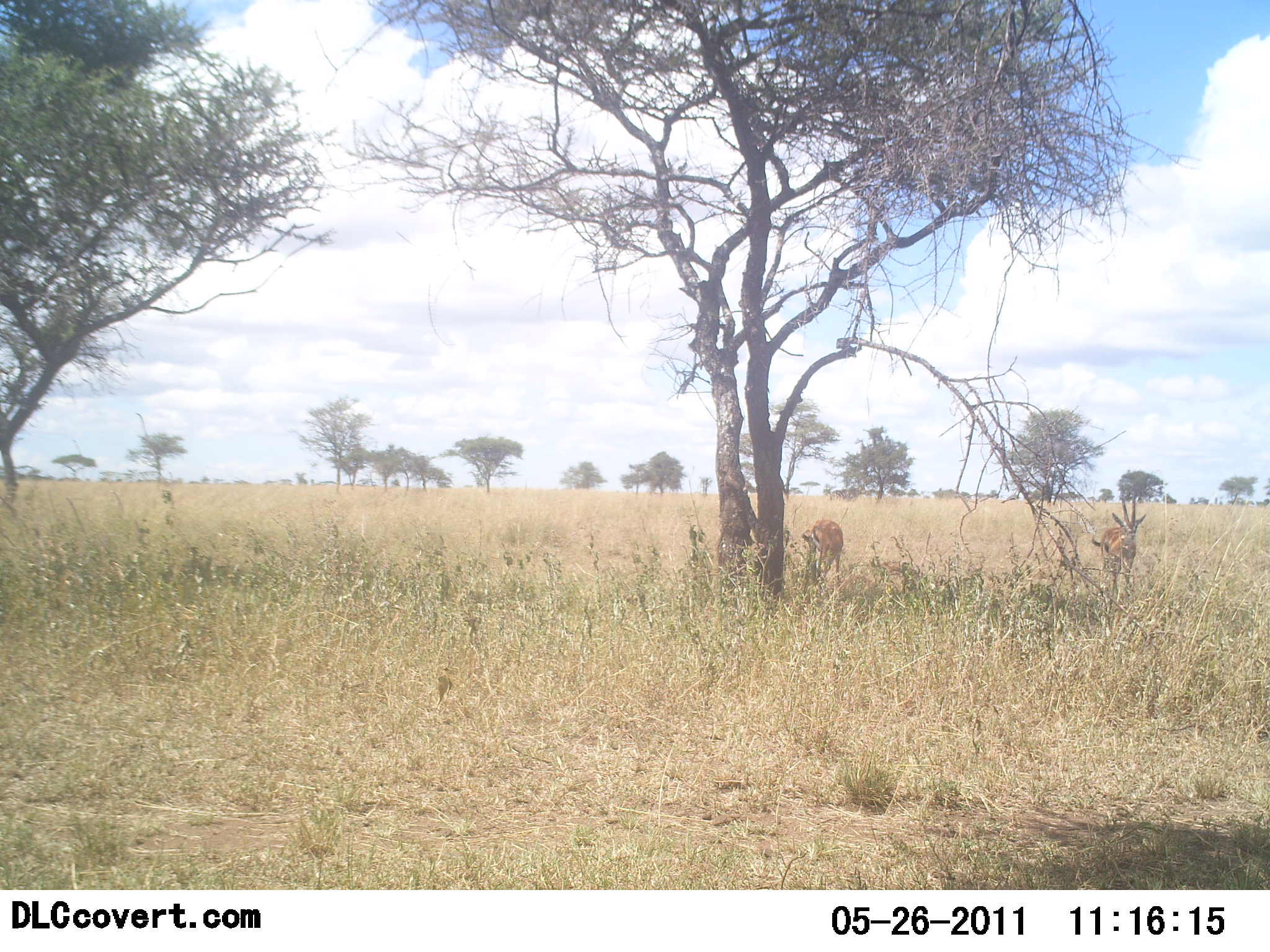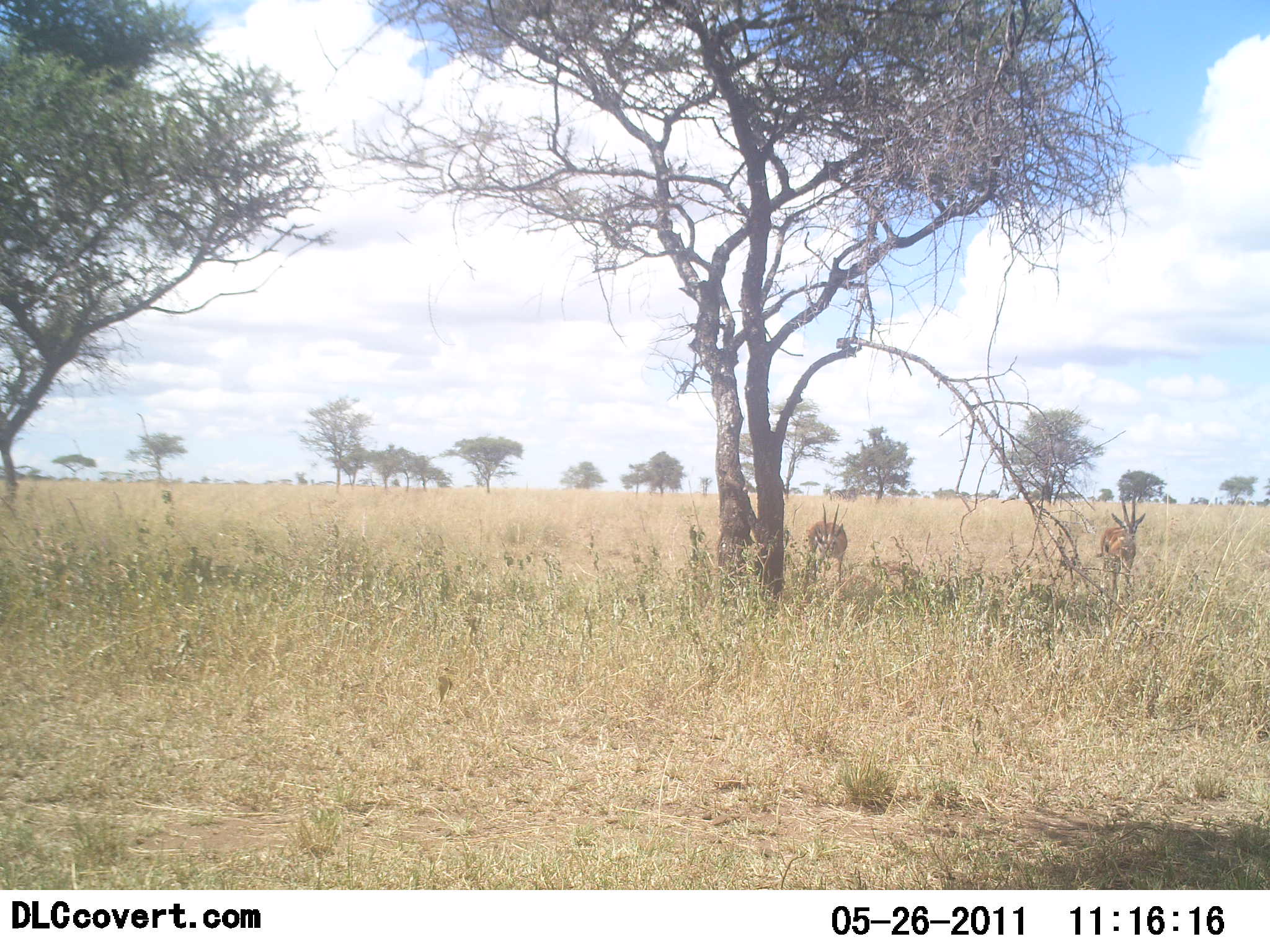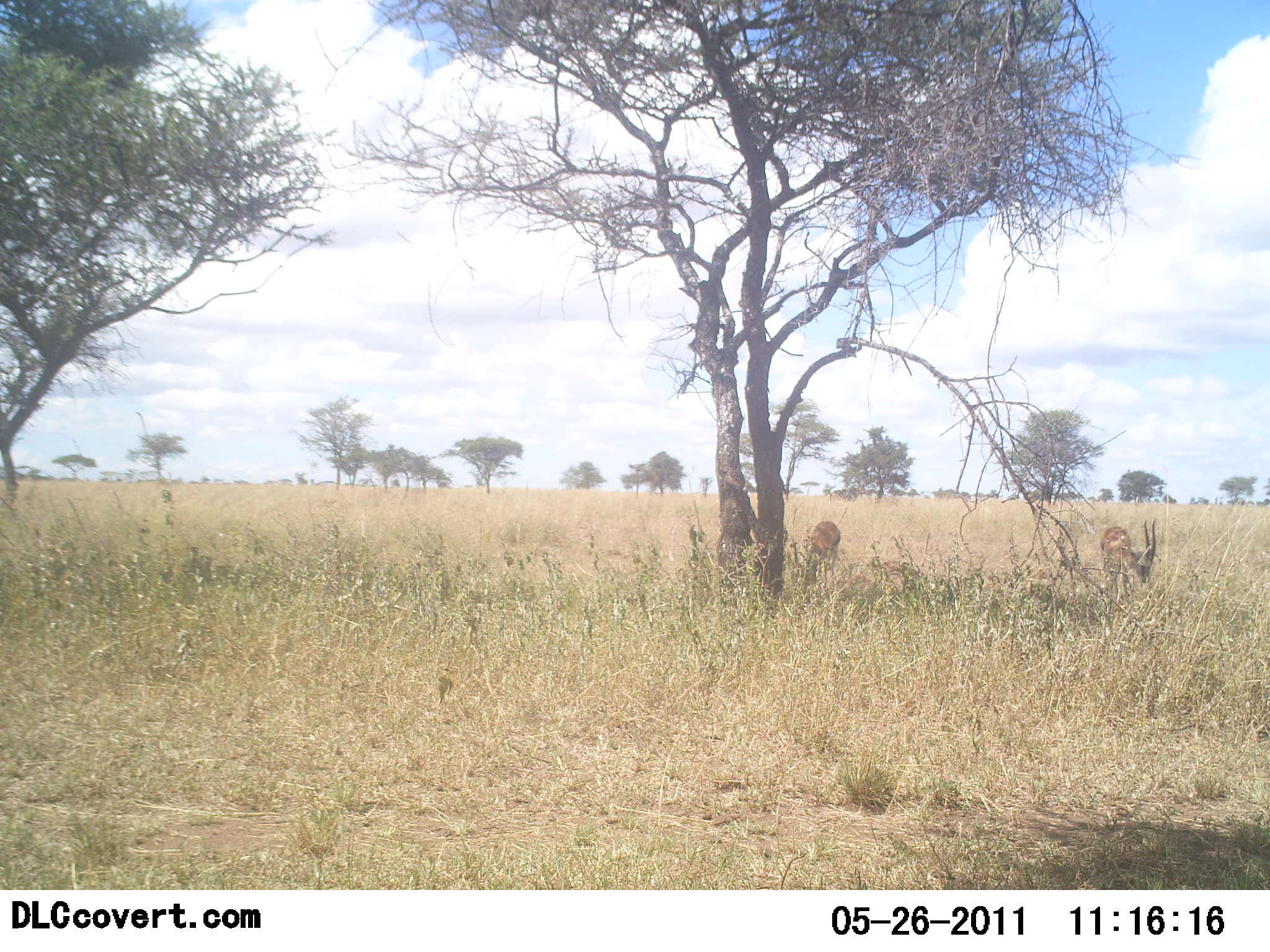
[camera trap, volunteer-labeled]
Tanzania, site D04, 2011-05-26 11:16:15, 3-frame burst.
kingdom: Animalia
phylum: Chordata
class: Mammalia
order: Artiodactyla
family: Bovidae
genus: Eudorcas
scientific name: Eudorcas thomsonii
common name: thomson's gazelle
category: gazellethomsons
Gazellethomsons (thomson's gazelle) (Eudorcas thomsonii), count 2. Behavior (volunteer vote fractions): standing 33%, resting 0%, moving 0%, interacting 0%. Young present (vote fraction): 0%. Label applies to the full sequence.